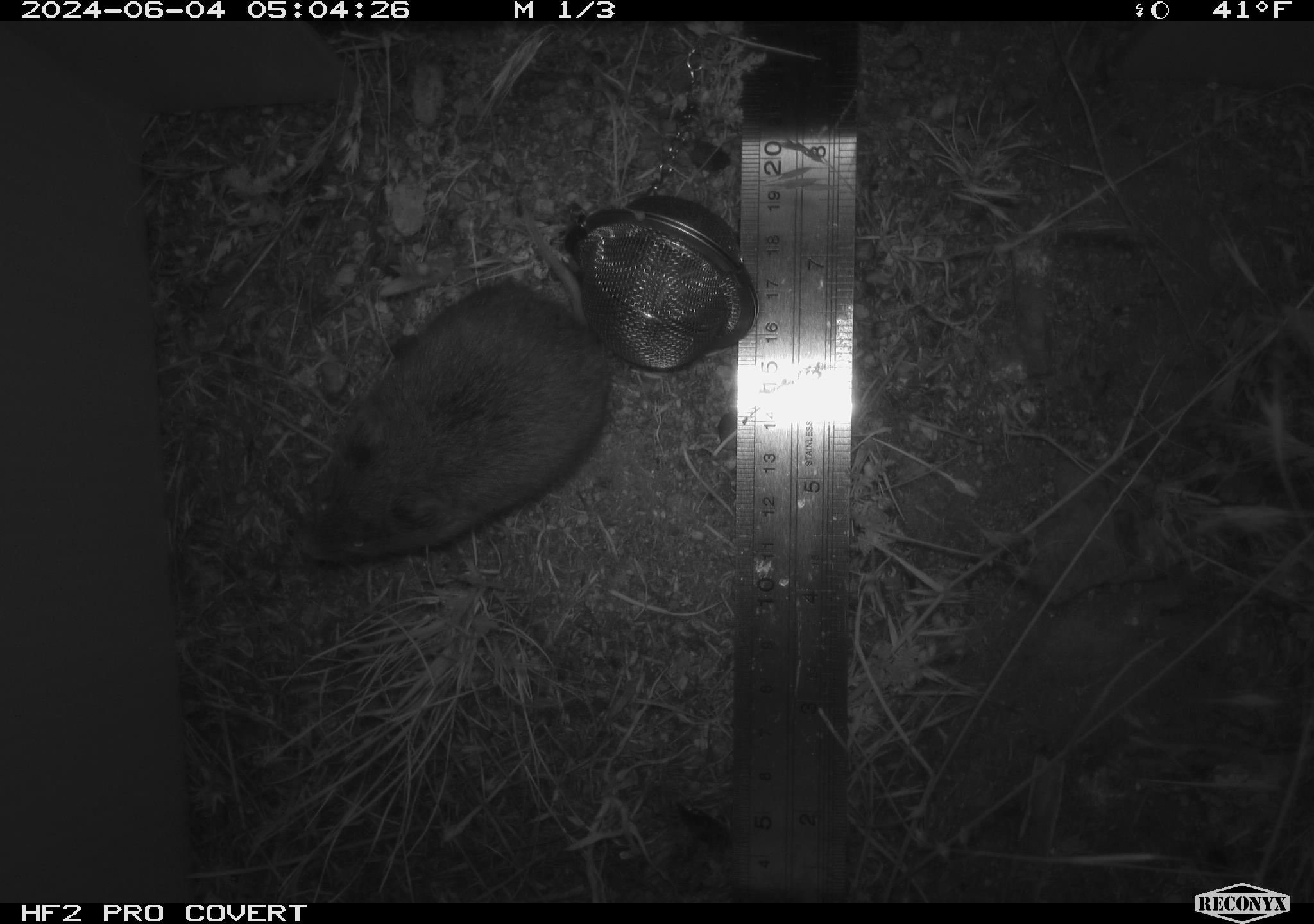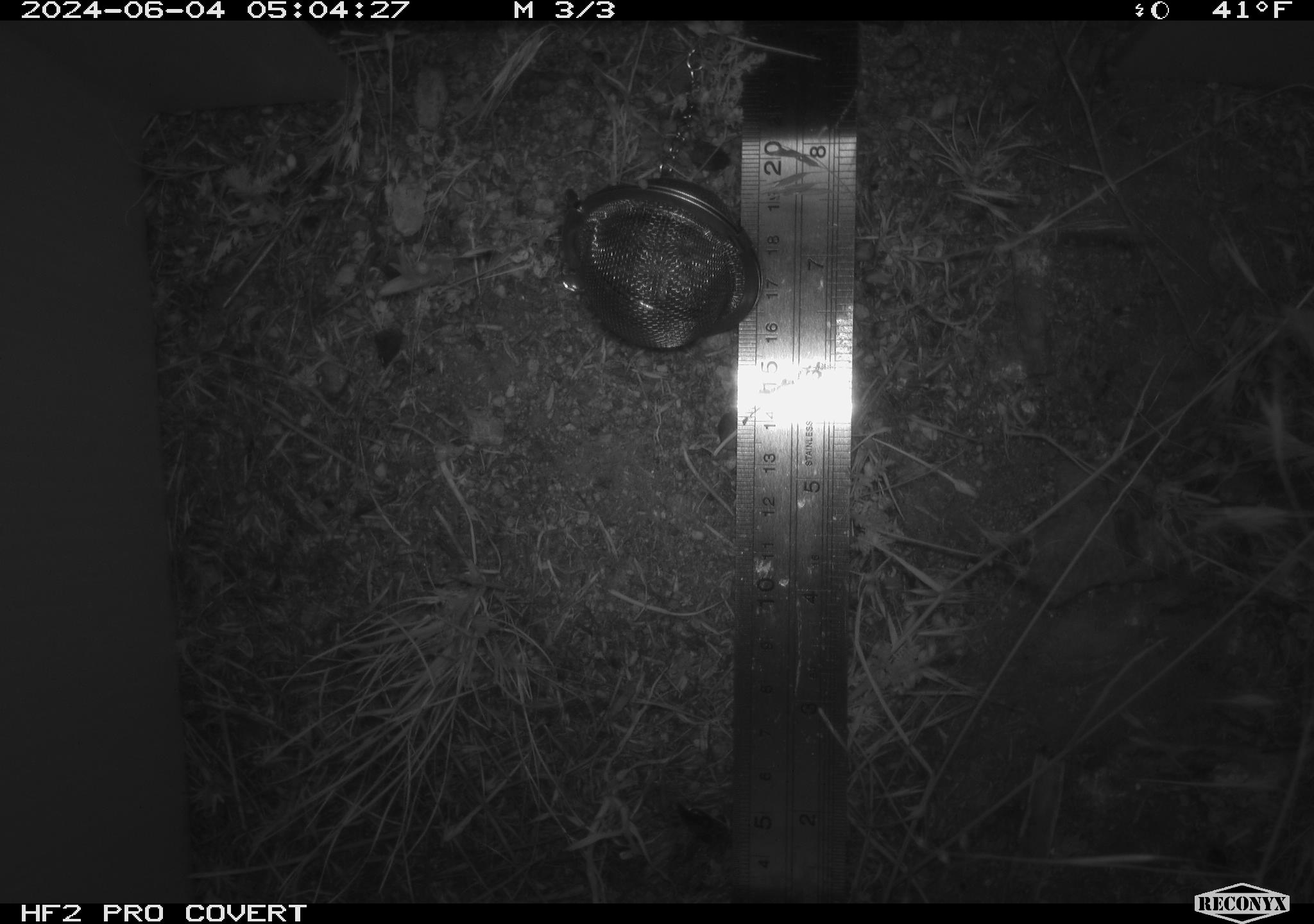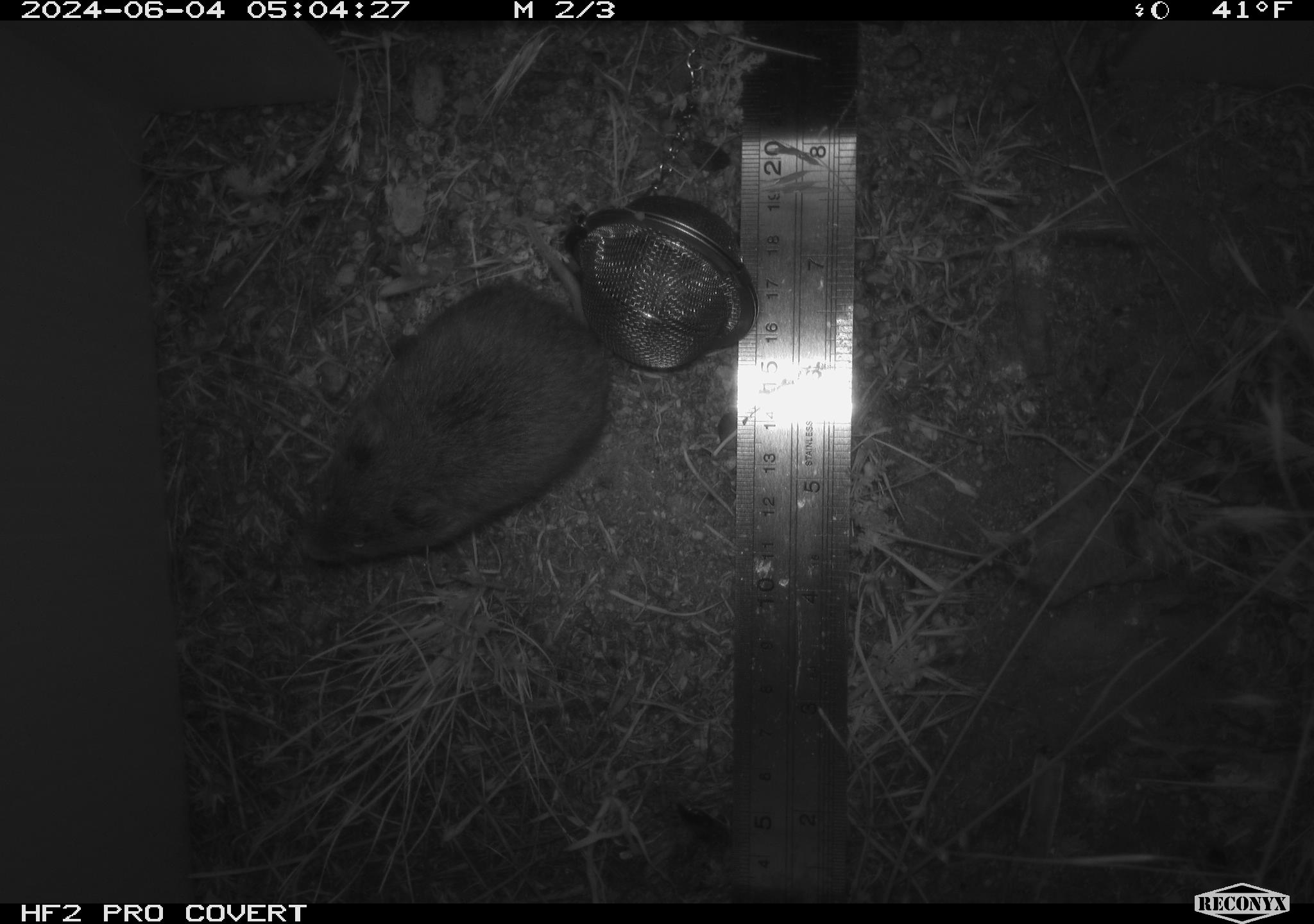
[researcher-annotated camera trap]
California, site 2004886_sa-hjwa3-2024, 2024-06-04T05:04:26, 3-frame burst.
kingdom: Animalia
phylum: Chordata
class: Mammalia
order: Rodentia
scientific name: Rodentia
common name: rodent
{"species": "rodent (Rodentia)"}